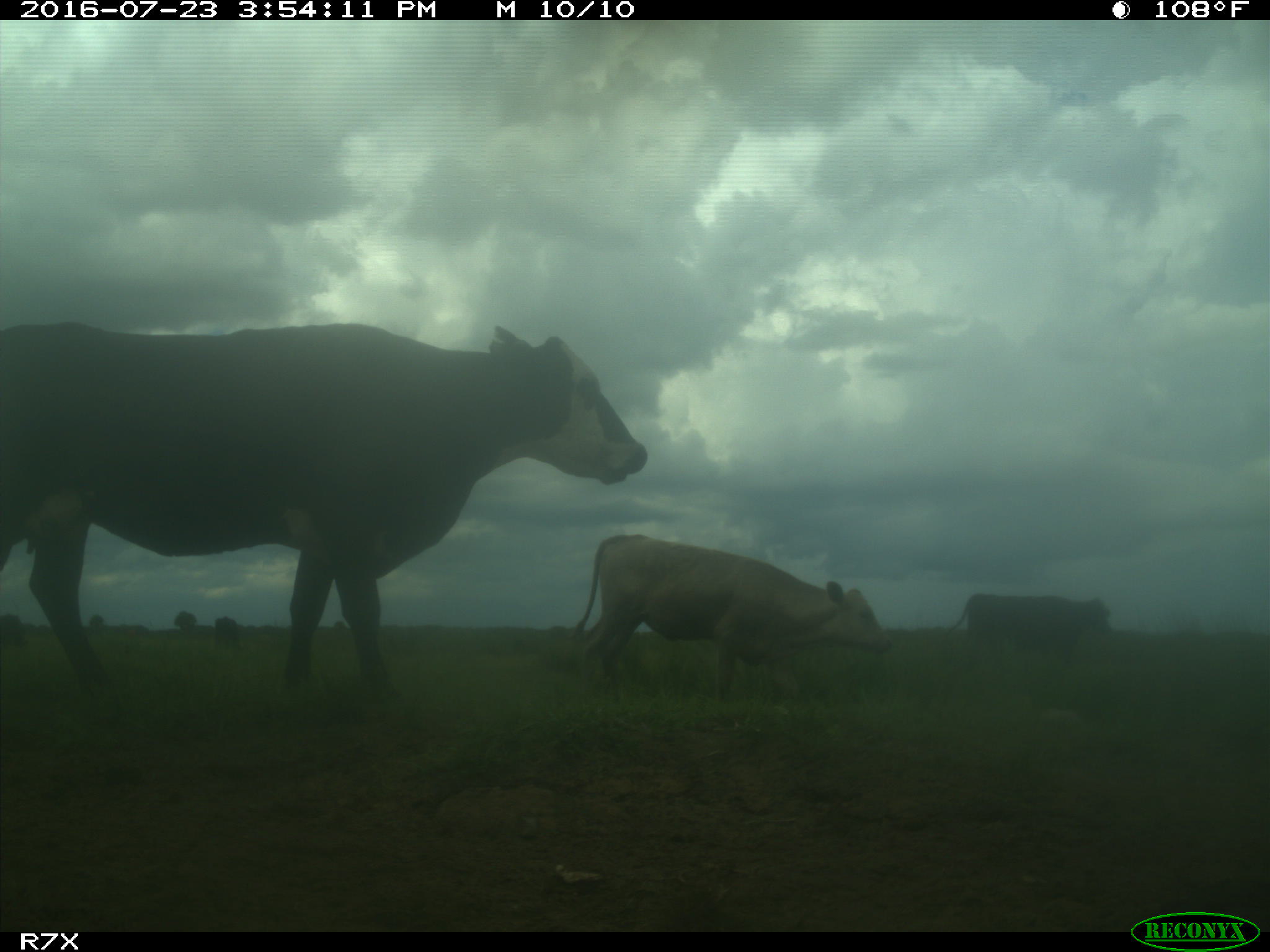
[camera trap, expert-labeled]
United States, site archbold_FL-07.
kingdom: Animalia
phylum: Chordata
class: Mammalia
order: Artiodactyla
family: Bovidae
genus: Bos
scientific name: Bos taurus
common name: domestic cow